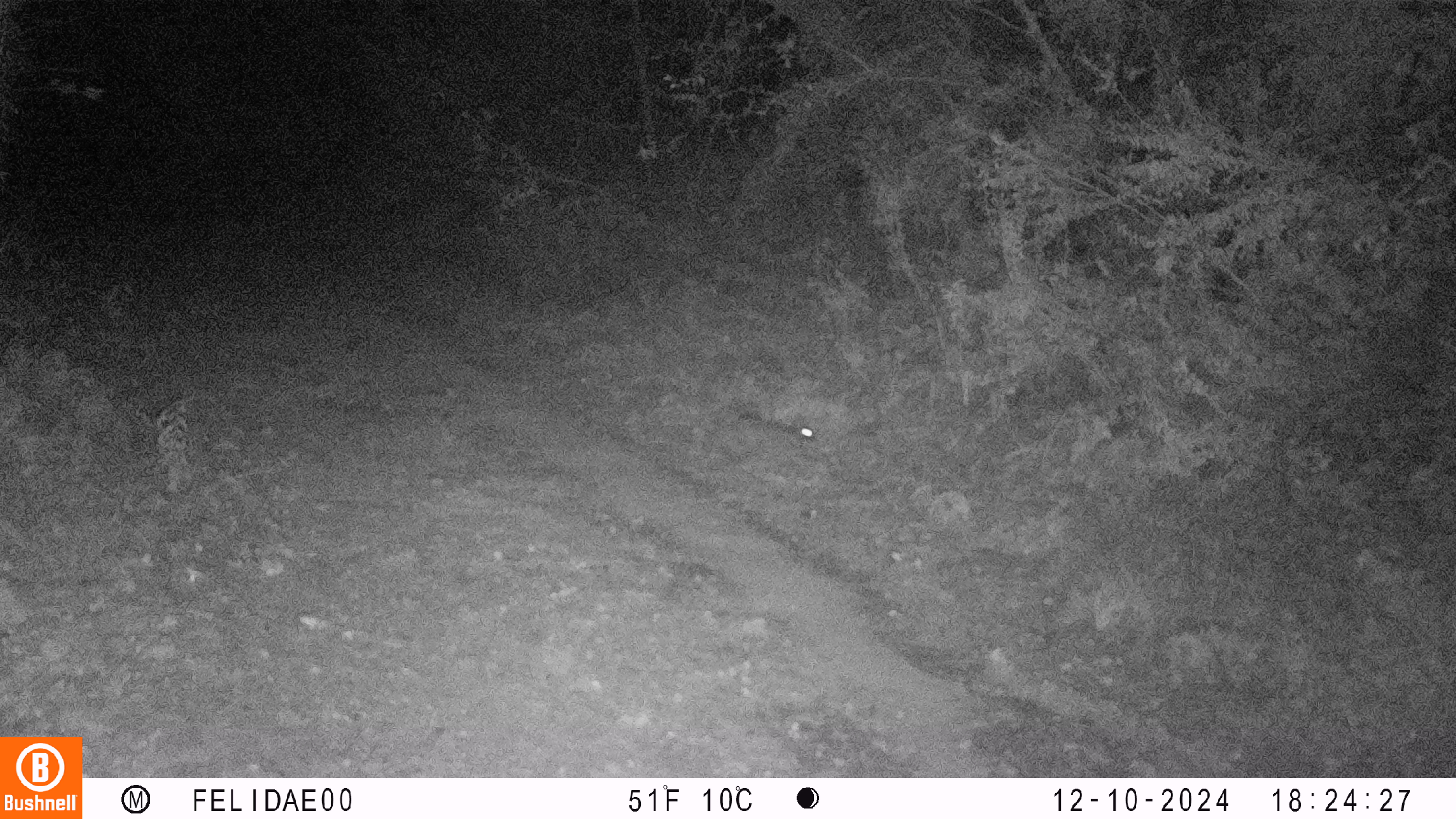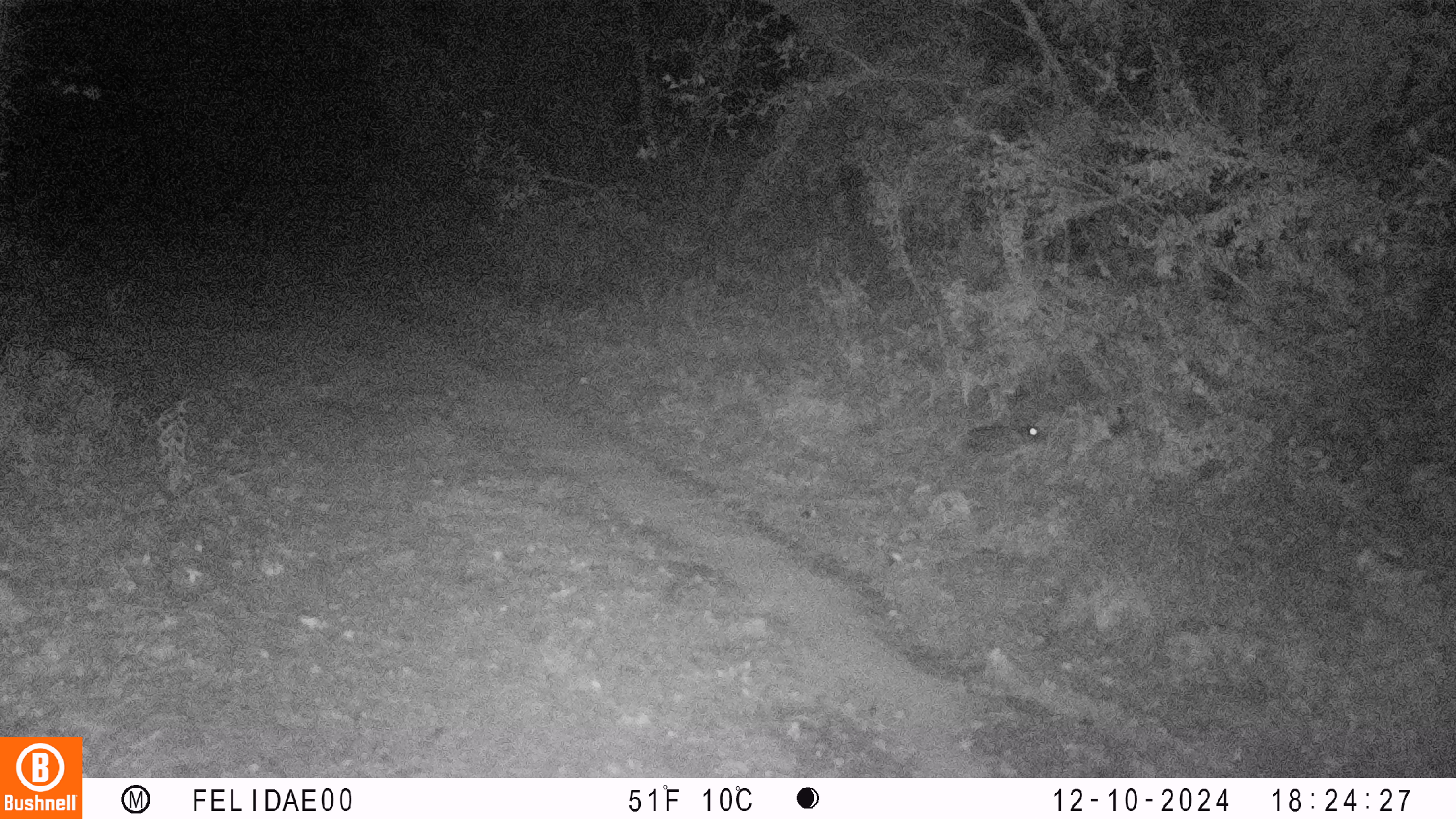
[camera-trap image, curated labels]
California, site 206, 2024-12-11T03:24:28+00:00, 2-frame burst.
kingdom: Animalia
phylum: Chordata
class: Mammalia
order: Lagomorpha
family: Leporidae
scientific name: Leporidae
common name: rabbit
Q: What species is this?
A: Rabbit (Leporidae).